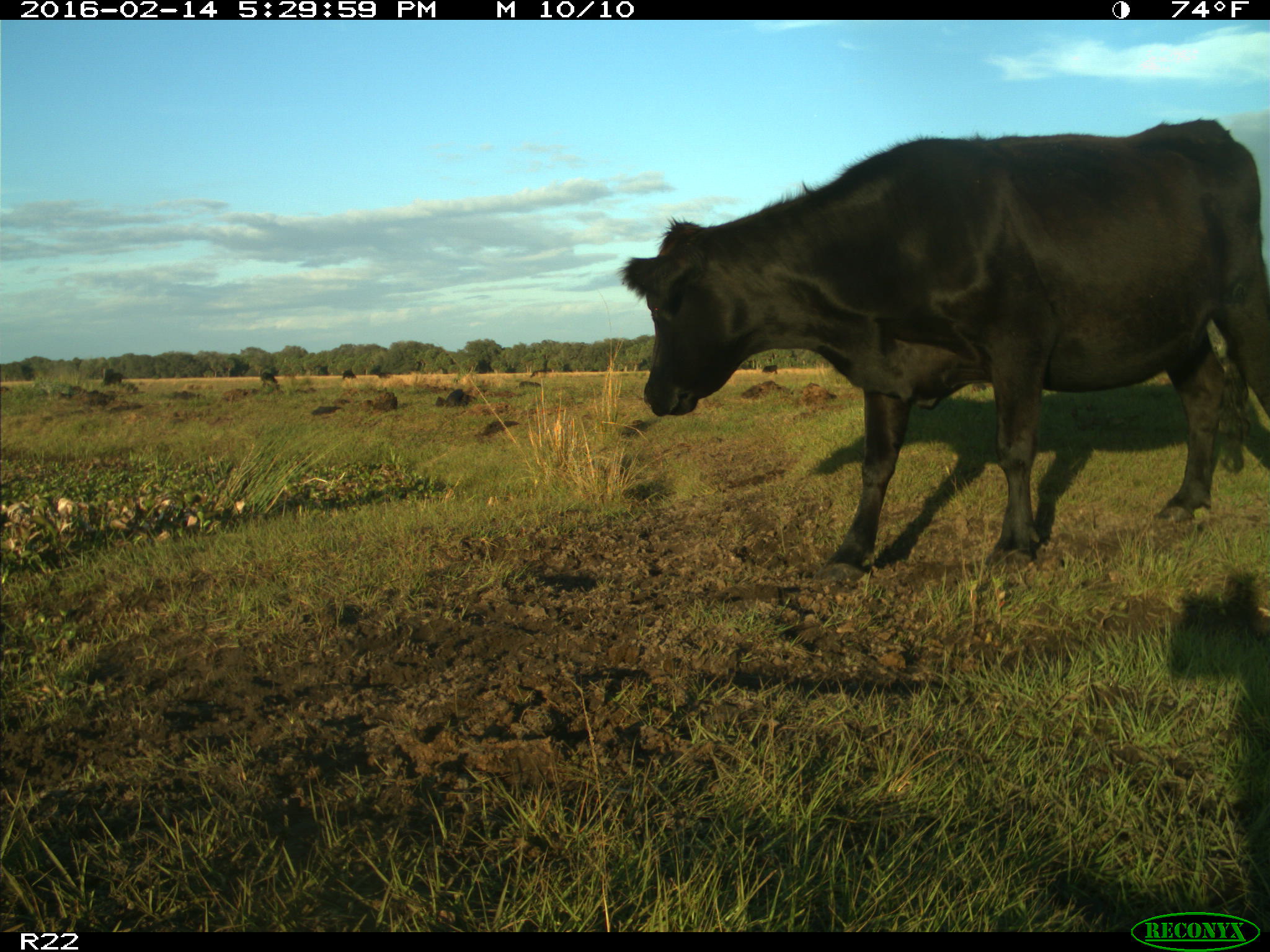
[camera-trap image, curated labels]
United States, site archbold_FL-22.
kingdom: Animalia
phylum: Chordata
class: Mammalia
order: Artiodactyla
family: Bovidae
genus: Bos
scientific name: Bos taurus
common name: domestic cow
Bos taurus (domestic cow).